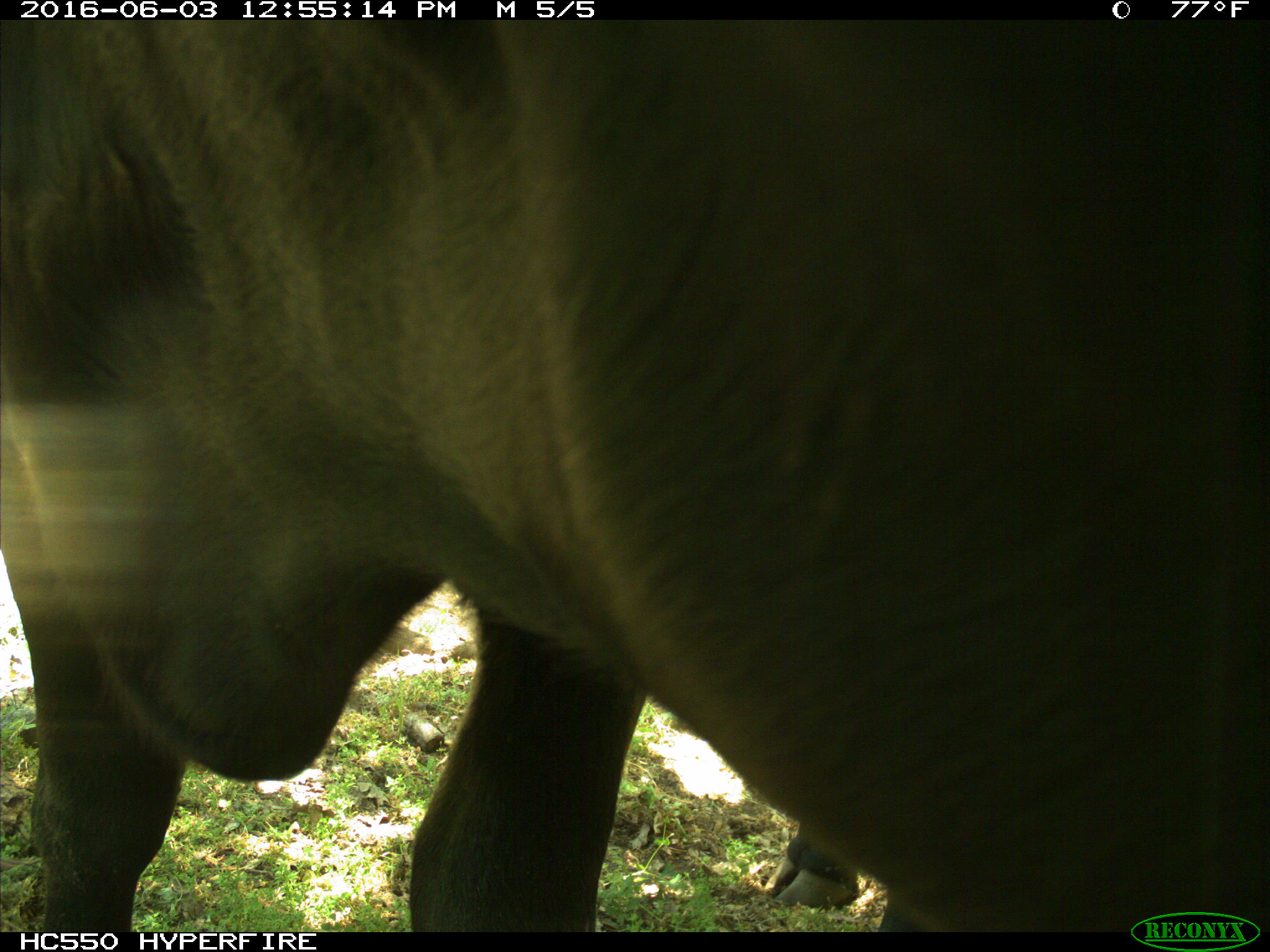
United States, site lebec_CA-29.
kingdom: Animalia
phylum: Chordata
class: Mammalia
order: Artiodactyla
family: Bovidae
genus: Bos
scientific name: Bos taurus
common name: domestic cow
Bos taurus (domestic cow).